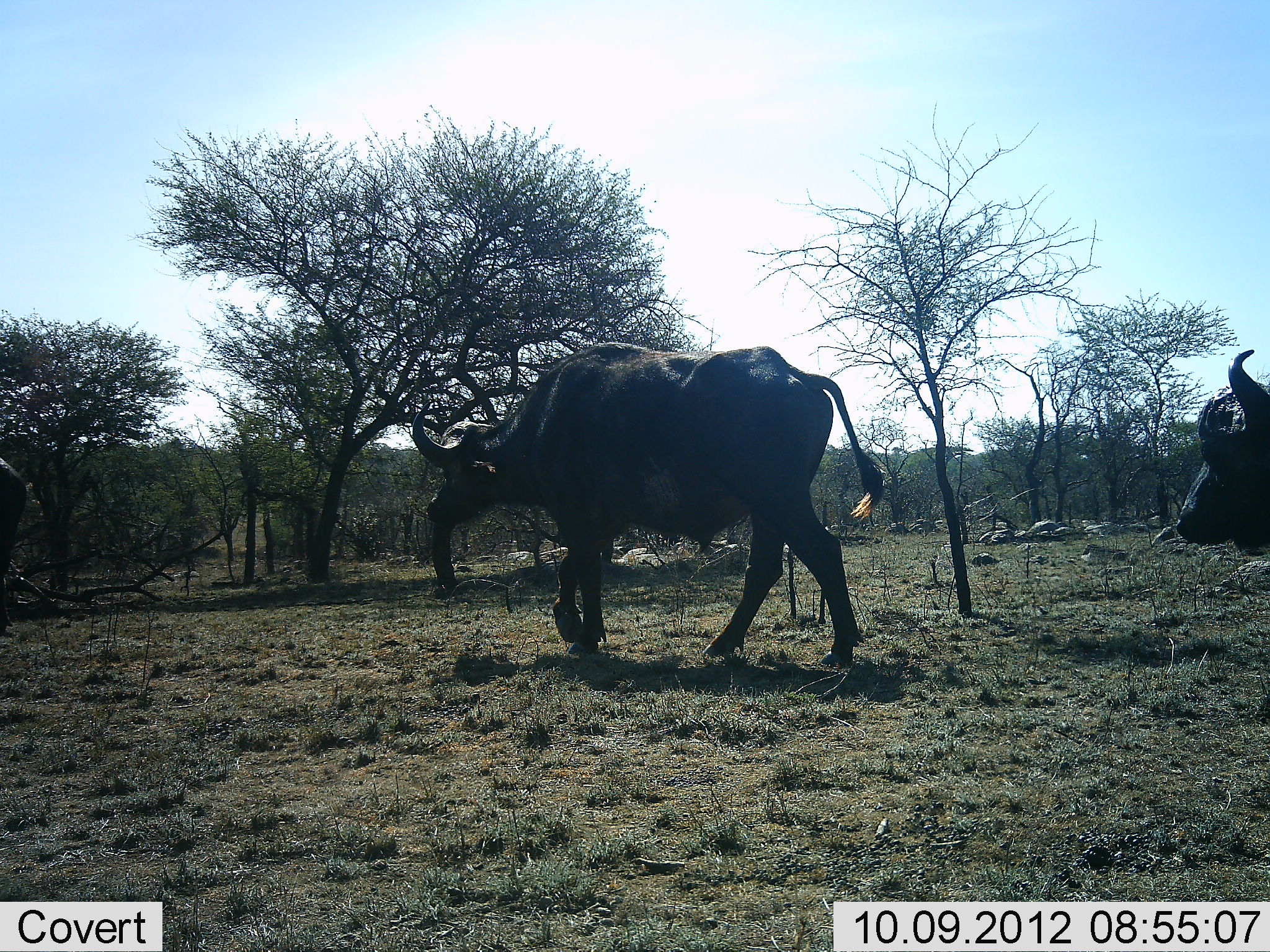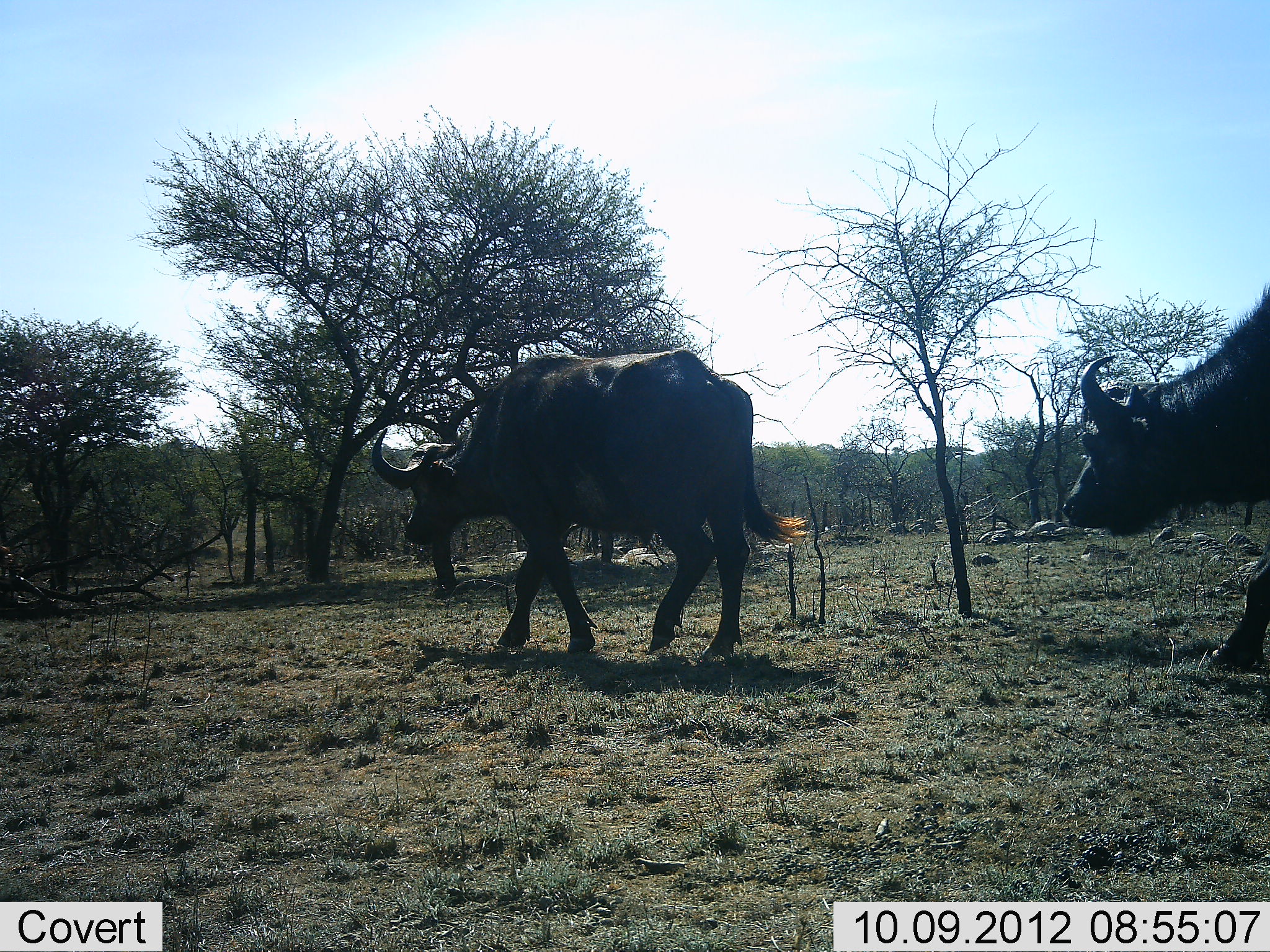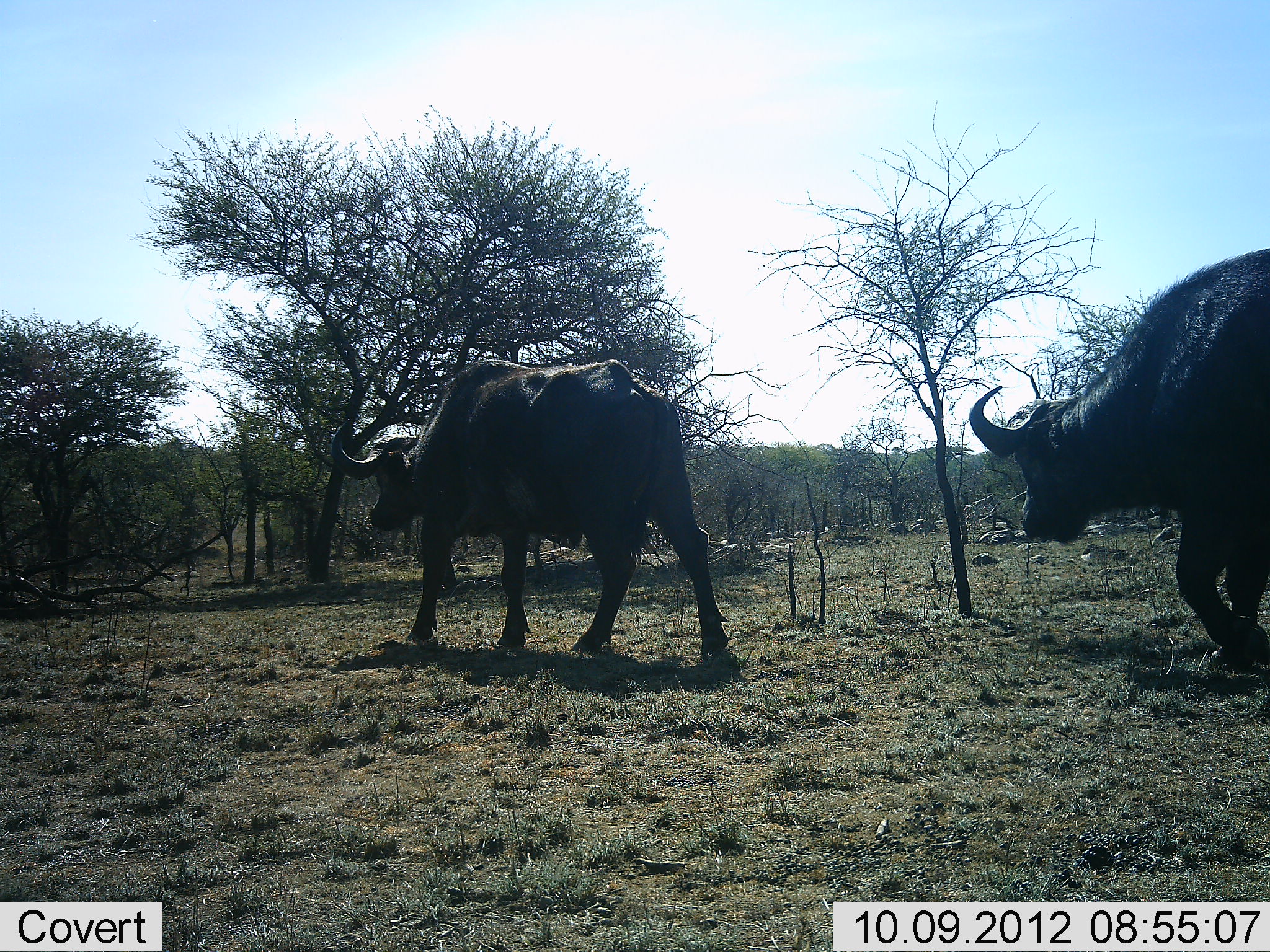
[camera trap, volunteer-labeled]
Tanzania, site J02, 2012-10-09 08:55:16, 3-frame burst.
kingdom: Animalia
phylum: Chordata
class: Mammalia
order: Artiodactyla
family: Bovidae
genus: Syncerus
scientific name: Syncerus caffer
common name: cape buffalo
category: buffalo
Buffalo (cape buffalo) (Syncerus caffer), count 3. Behavior (volunteer vote fractions): standing 0%, resting 0%, moving 100%, interacting 0%. Young present (vote fraction): 0%. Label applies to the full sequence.